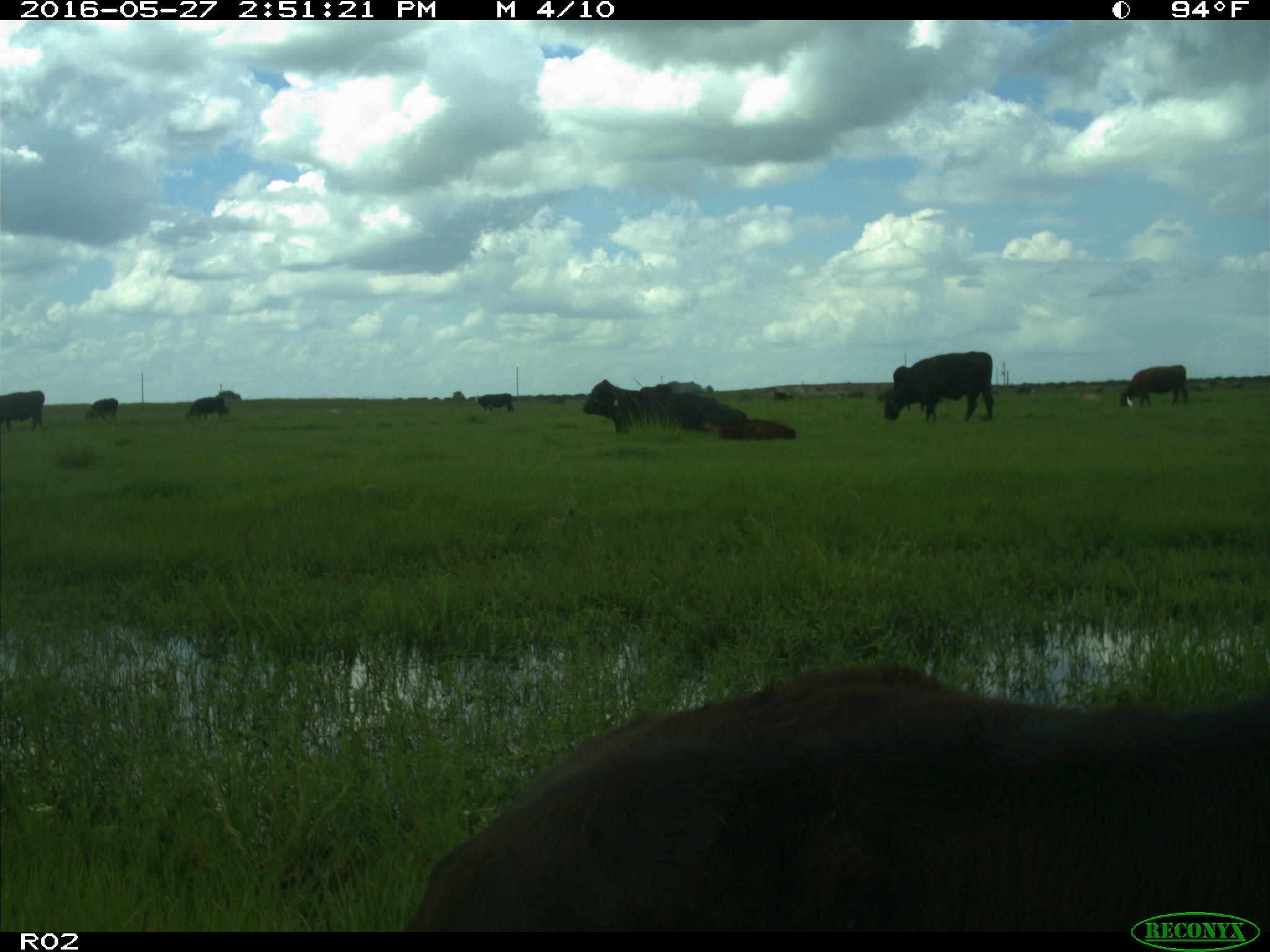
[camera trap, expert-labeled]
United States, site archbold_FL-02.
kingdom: Animalia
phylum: Chordata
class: Mammalia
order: Artiodactyla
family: Bovidae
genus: Bos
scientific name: Bos taurus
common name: domestic cow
Bos taurus (domestic cow).